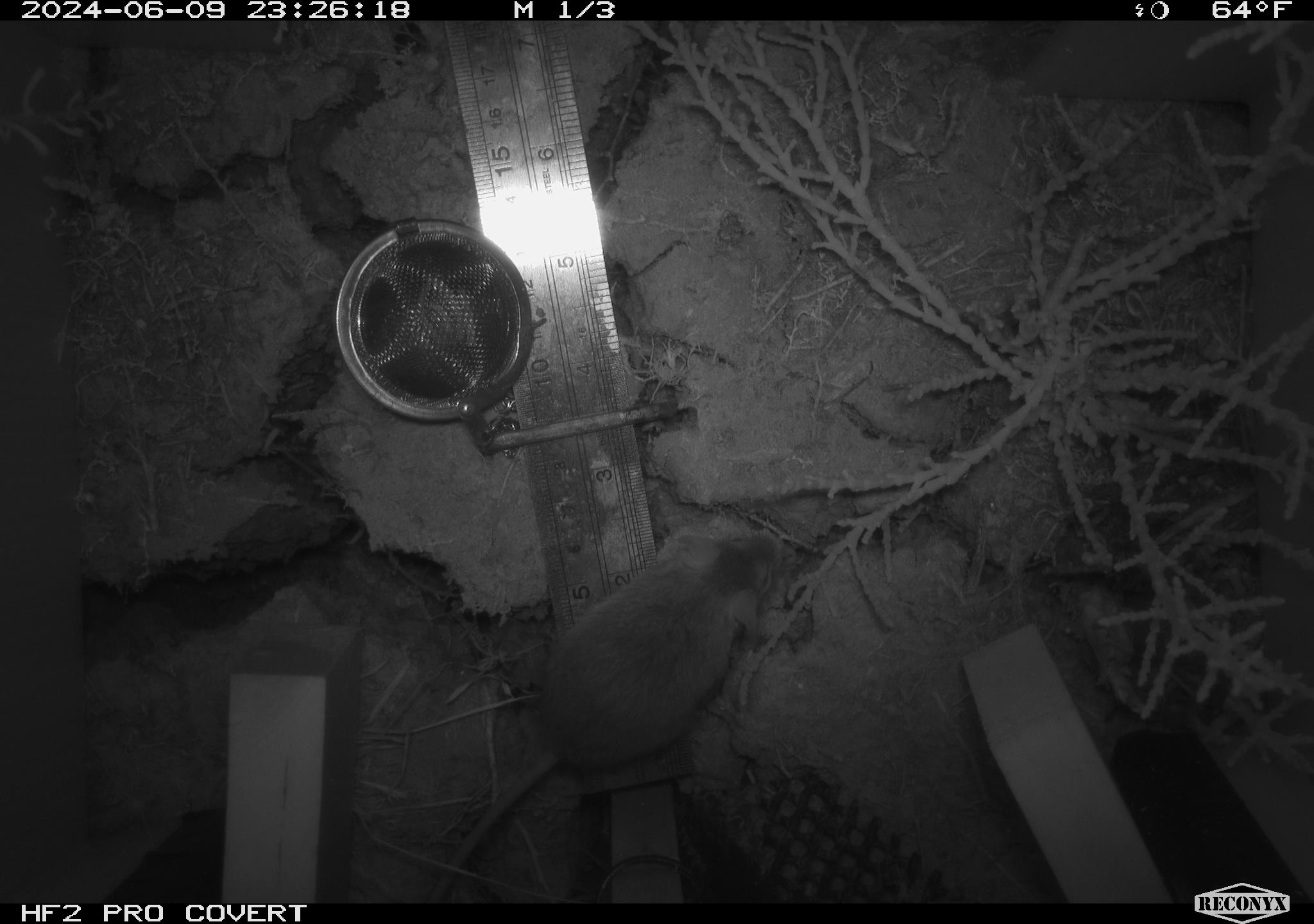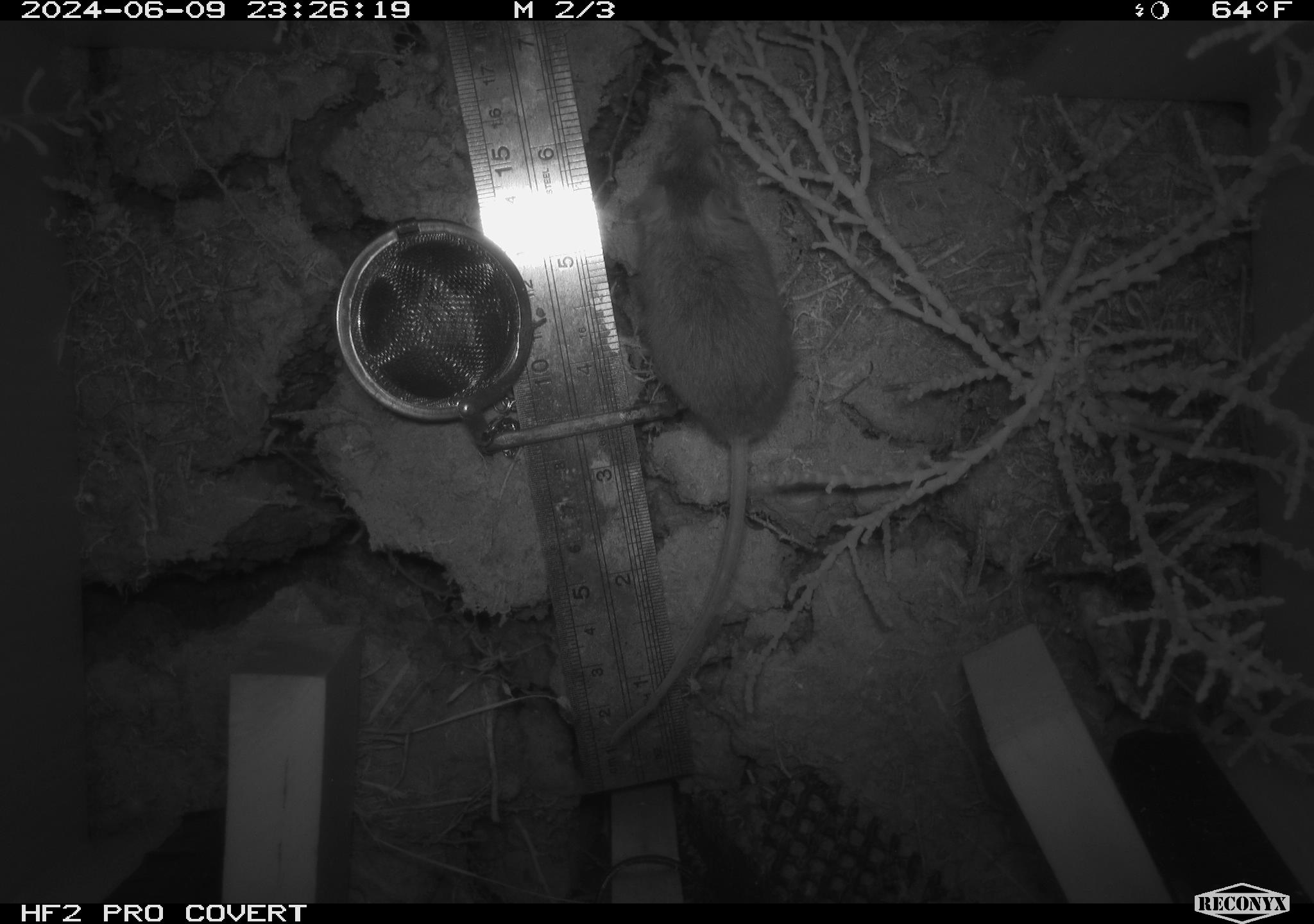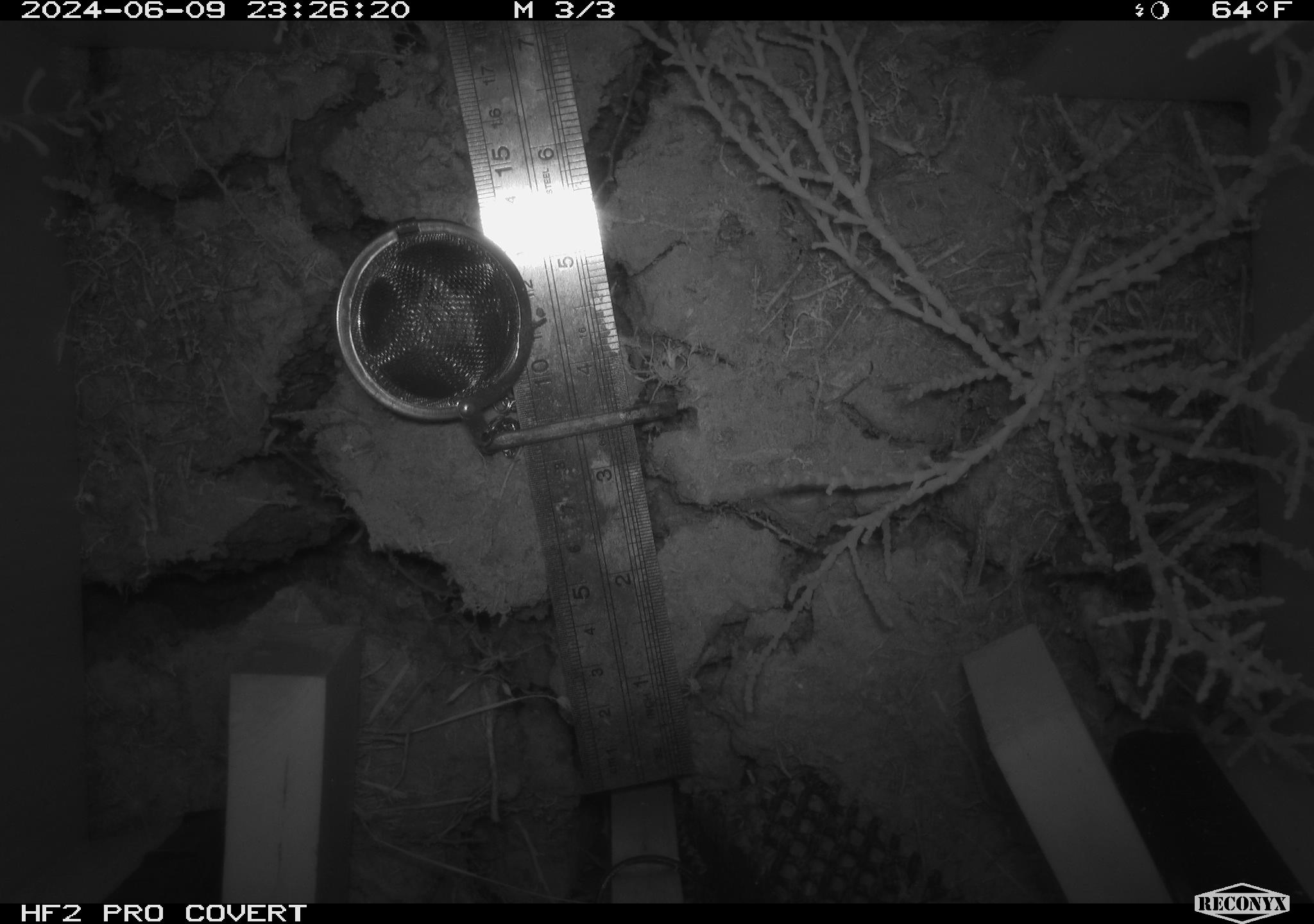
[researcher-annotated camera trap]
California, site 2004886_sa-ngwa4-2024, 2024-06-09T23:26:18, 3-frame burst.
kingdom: Animalia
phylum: Chordata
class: Mammalia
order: Rodentia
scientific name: Rodentia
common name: mouse species